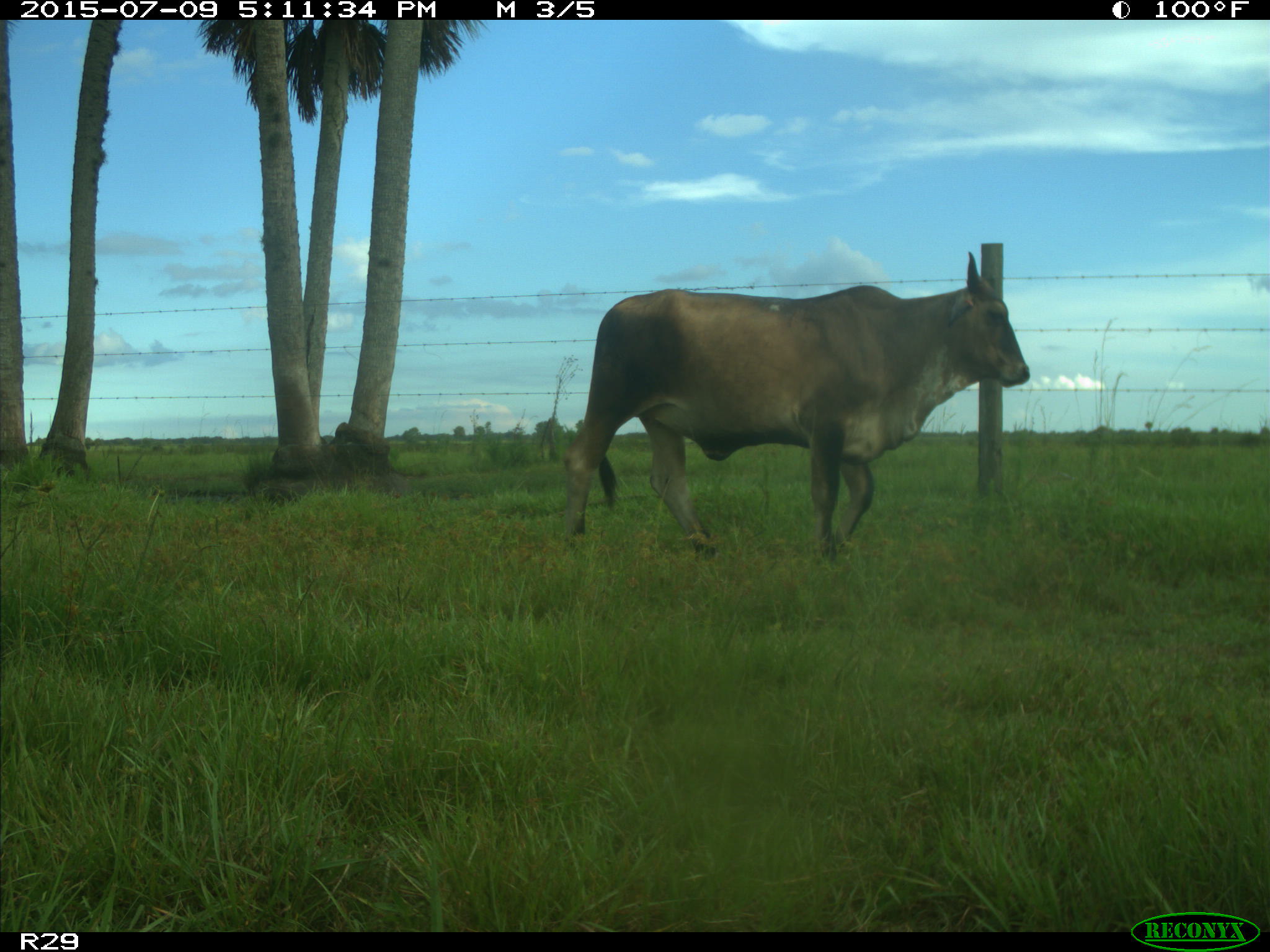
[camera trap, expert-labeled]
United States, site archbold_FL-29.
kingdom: Animalia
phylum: Chordata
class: Mammalia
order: Artiodactyla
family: Bovidae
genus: Bos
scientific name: Bos taurus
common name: domestic cow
Bos taurus (domestic cow).